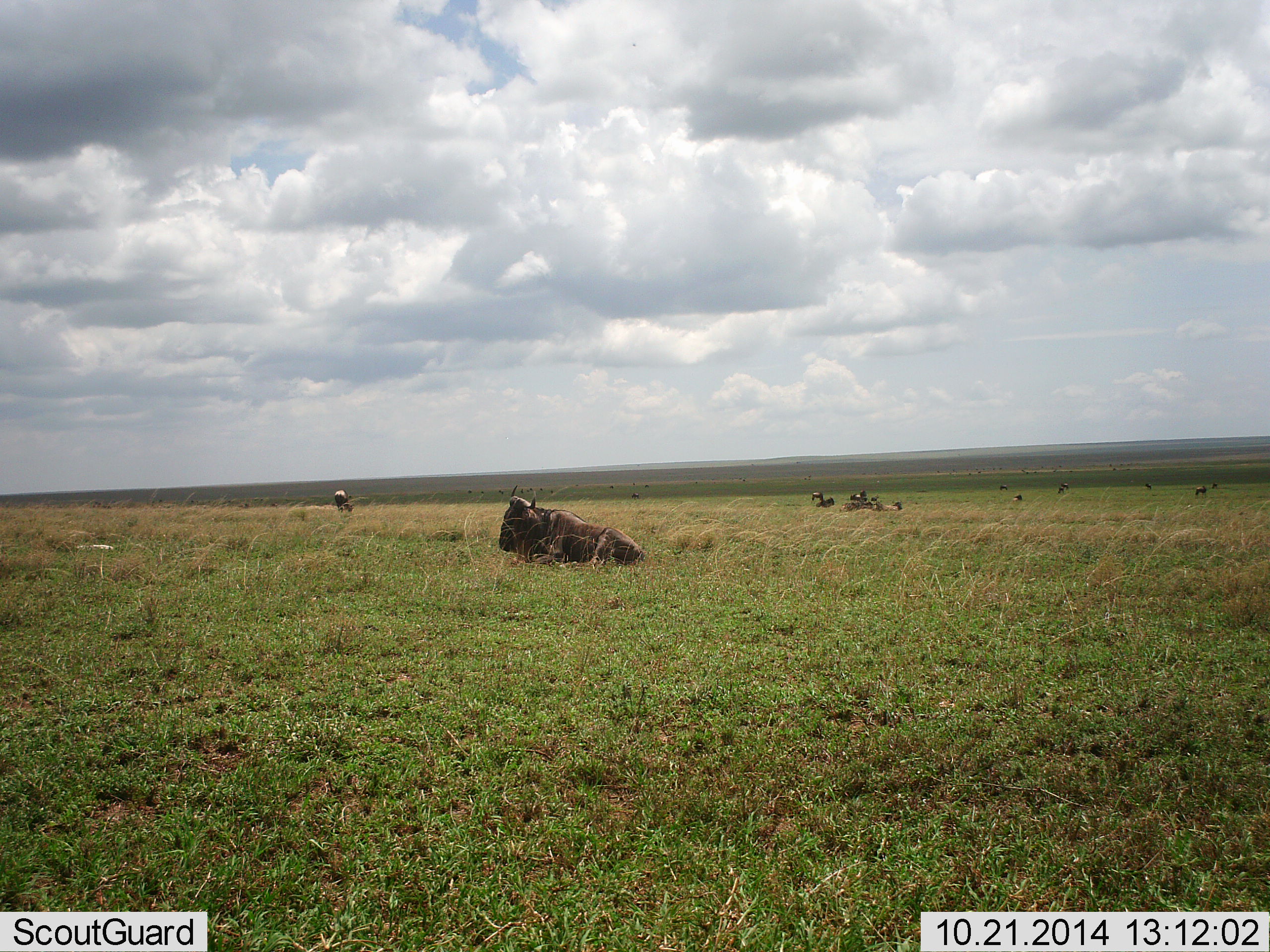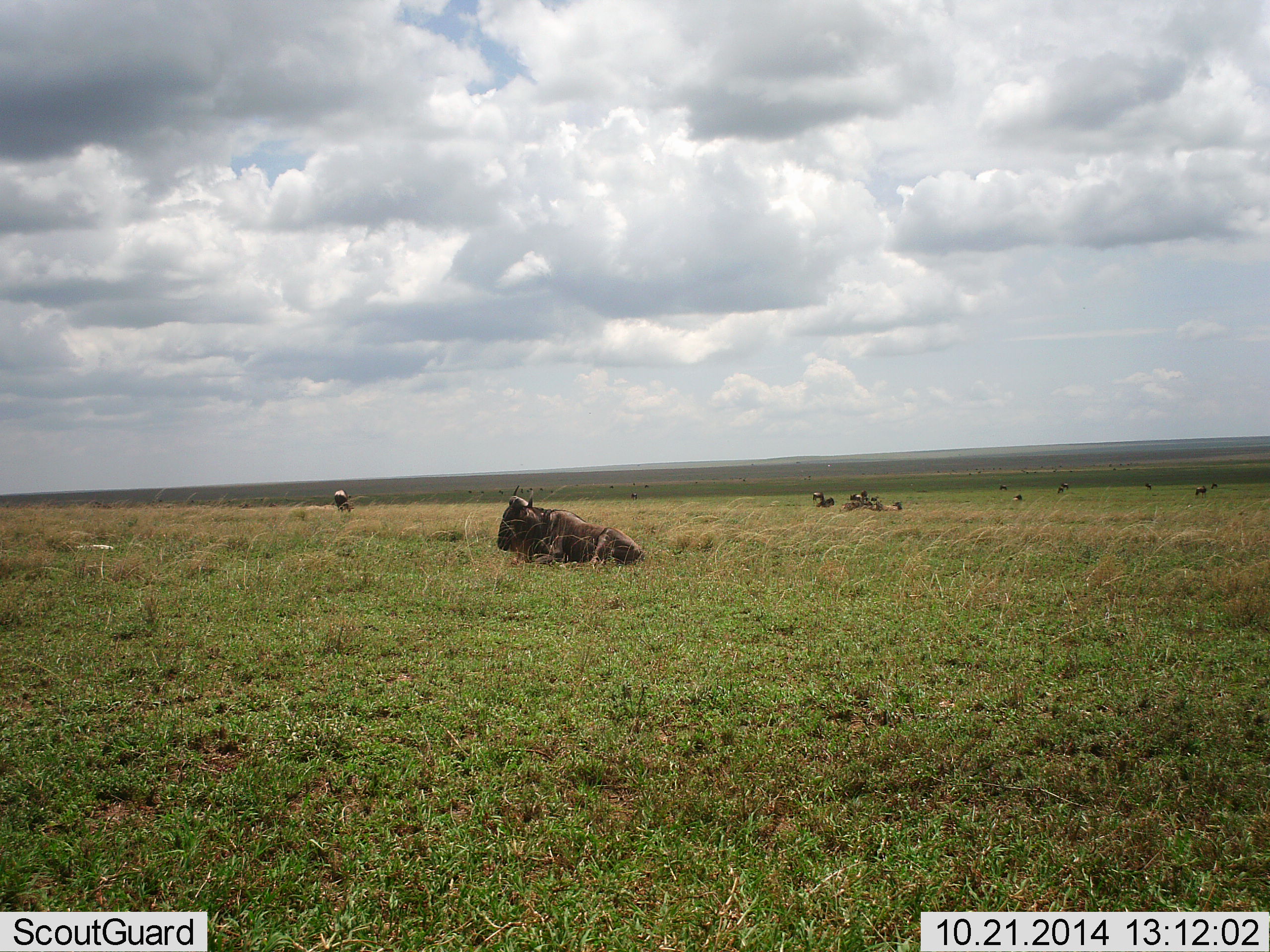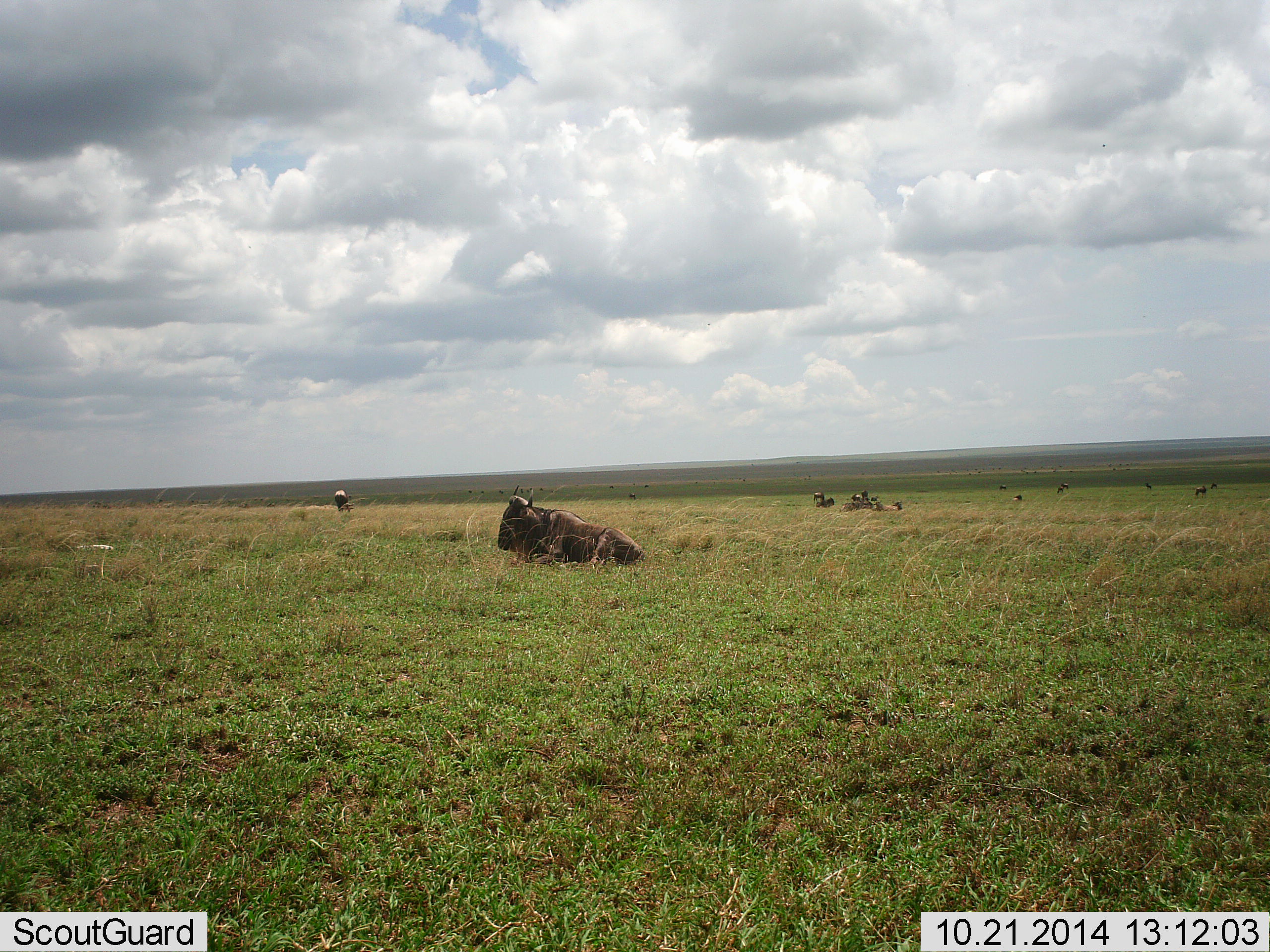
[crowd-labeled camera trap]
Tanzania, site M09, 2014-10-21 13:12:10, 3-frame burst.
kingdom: Animalia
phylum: Chordata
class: Mammalia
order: Artiodactyla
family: Bovidae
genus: Connochaetes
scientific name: Connochaetes taurinus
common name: blue wildebeest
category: wildebeest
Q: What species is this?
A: Wildebeest (blue wildebeest) (Connochaetes taurinus).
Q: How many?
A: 9.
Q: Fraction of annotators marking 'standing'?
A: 30%.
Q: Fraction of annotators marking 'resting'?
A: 100%.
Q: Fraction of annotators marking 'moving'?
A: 0%.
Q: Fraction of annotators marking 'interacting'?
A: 0%.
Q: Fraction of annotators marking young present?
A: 0%.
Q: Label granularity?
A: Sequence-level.